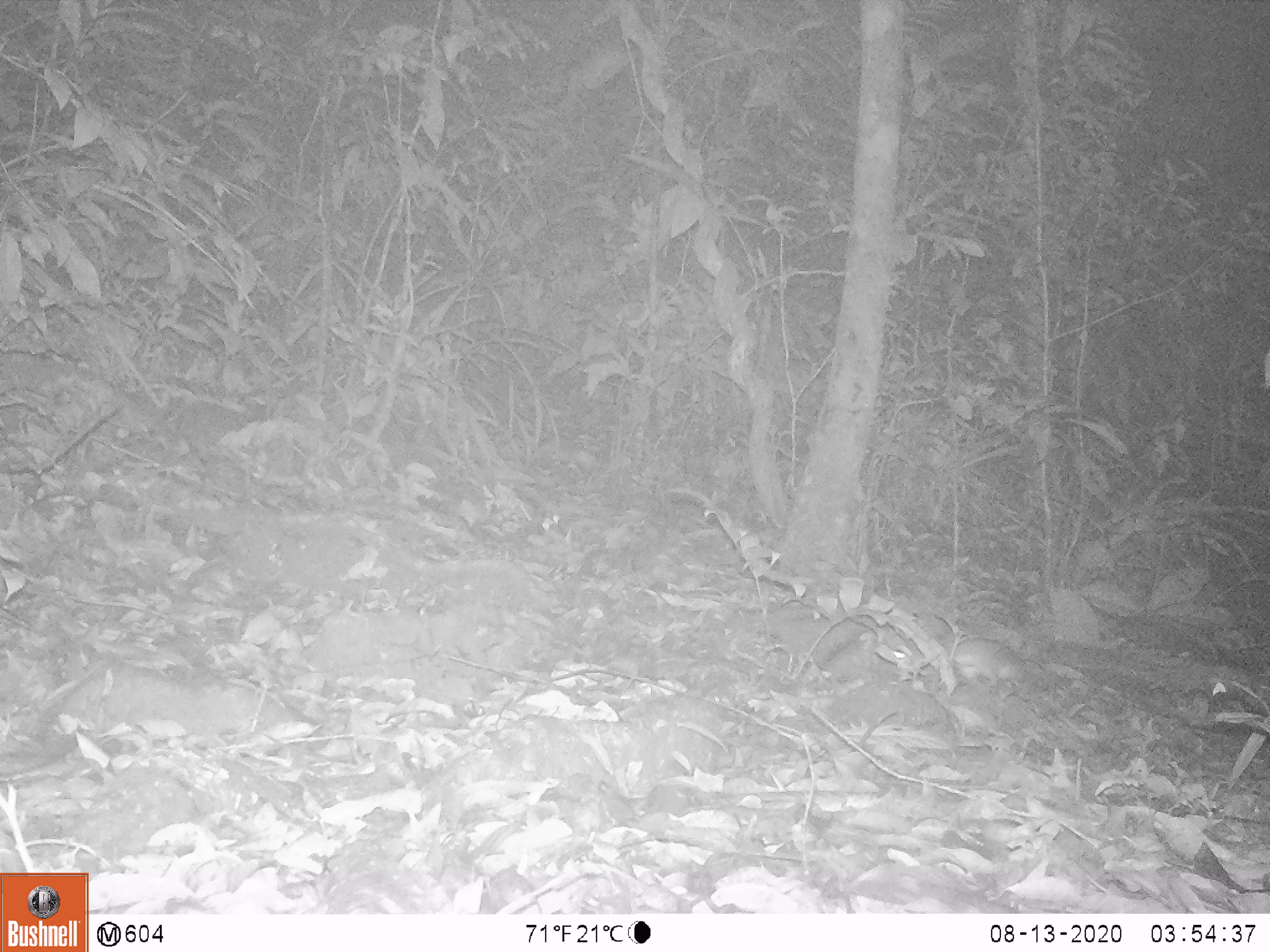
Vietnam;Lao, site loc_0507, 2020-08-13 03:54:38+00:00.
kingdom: Animalia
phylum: Chordata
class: Mammalia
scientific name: Mammalia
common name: mammal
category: unidentified small mammal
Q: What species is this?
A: Unidentified small mammal (mammal) (Mammalia).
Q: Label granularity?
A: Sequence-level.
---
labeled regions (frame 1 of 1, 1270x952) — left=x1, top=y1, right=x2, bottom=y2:
unidentified small mammal: left=951, top=637, right=1029, bottom=686